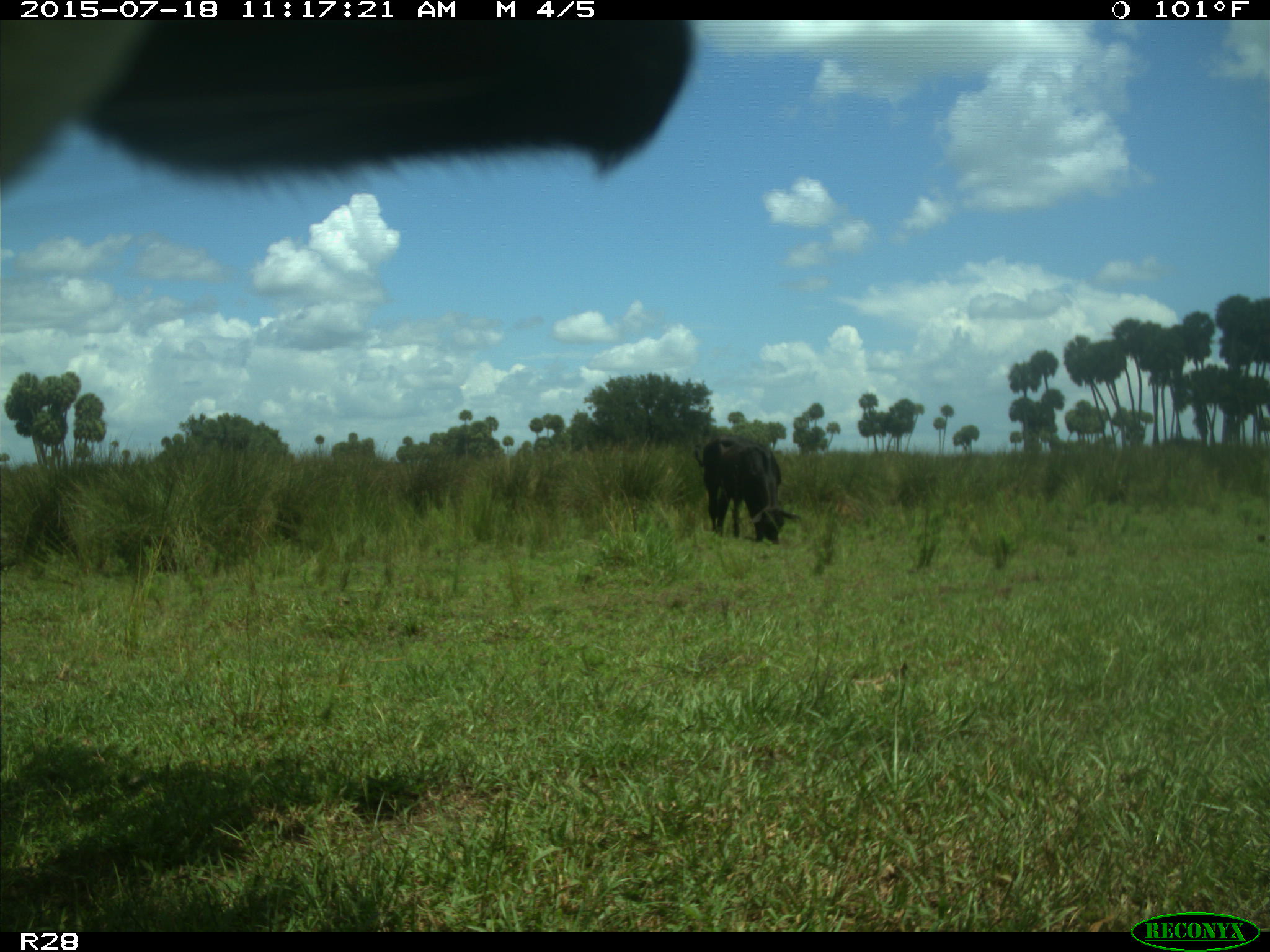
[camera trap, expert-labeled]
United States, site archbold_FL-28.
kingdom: Animalia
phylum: Chordata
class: Mammalia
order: Artiodactyla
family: Bovidae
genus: Bos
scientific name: Bos taurus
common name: domestic cow